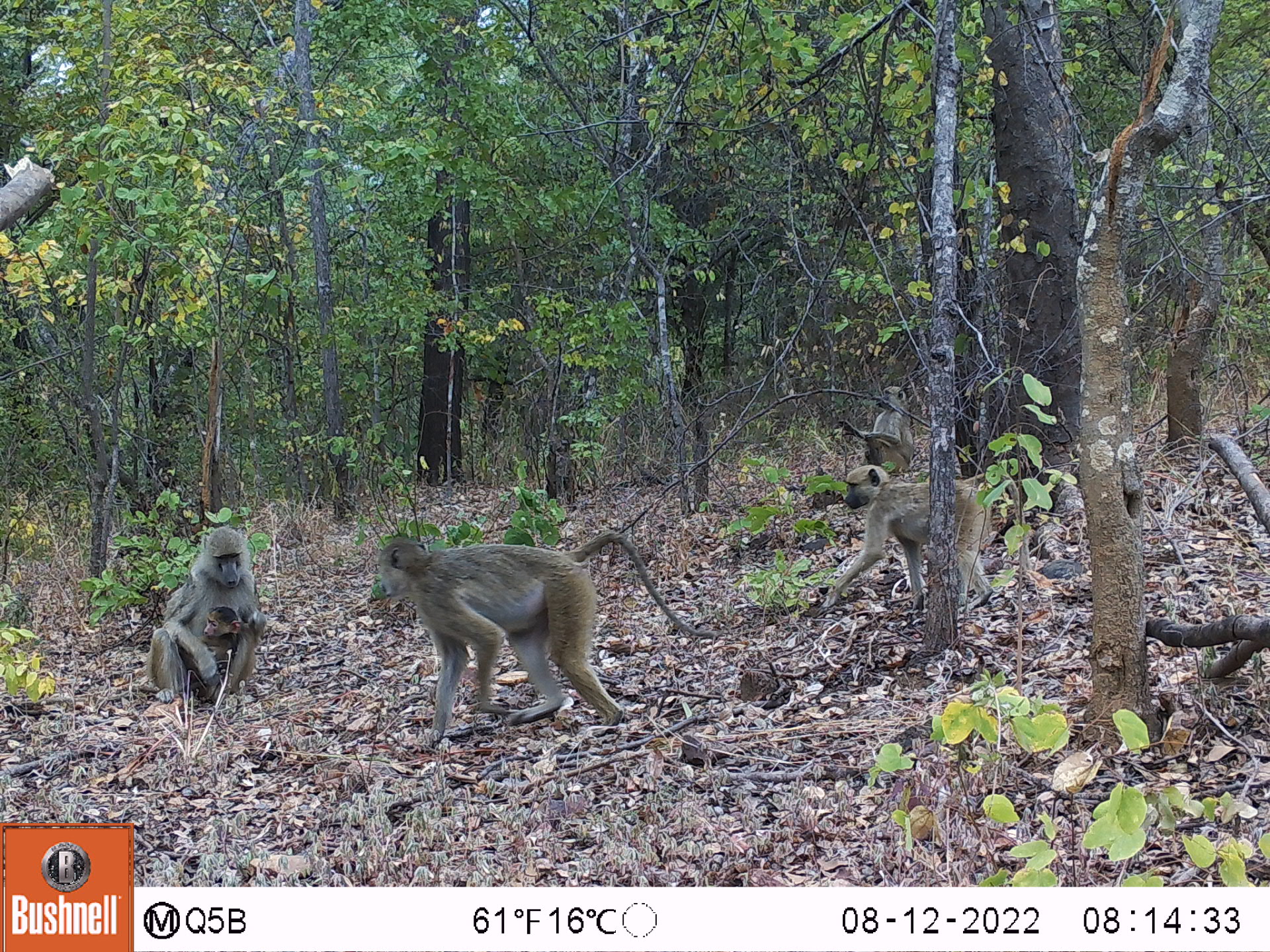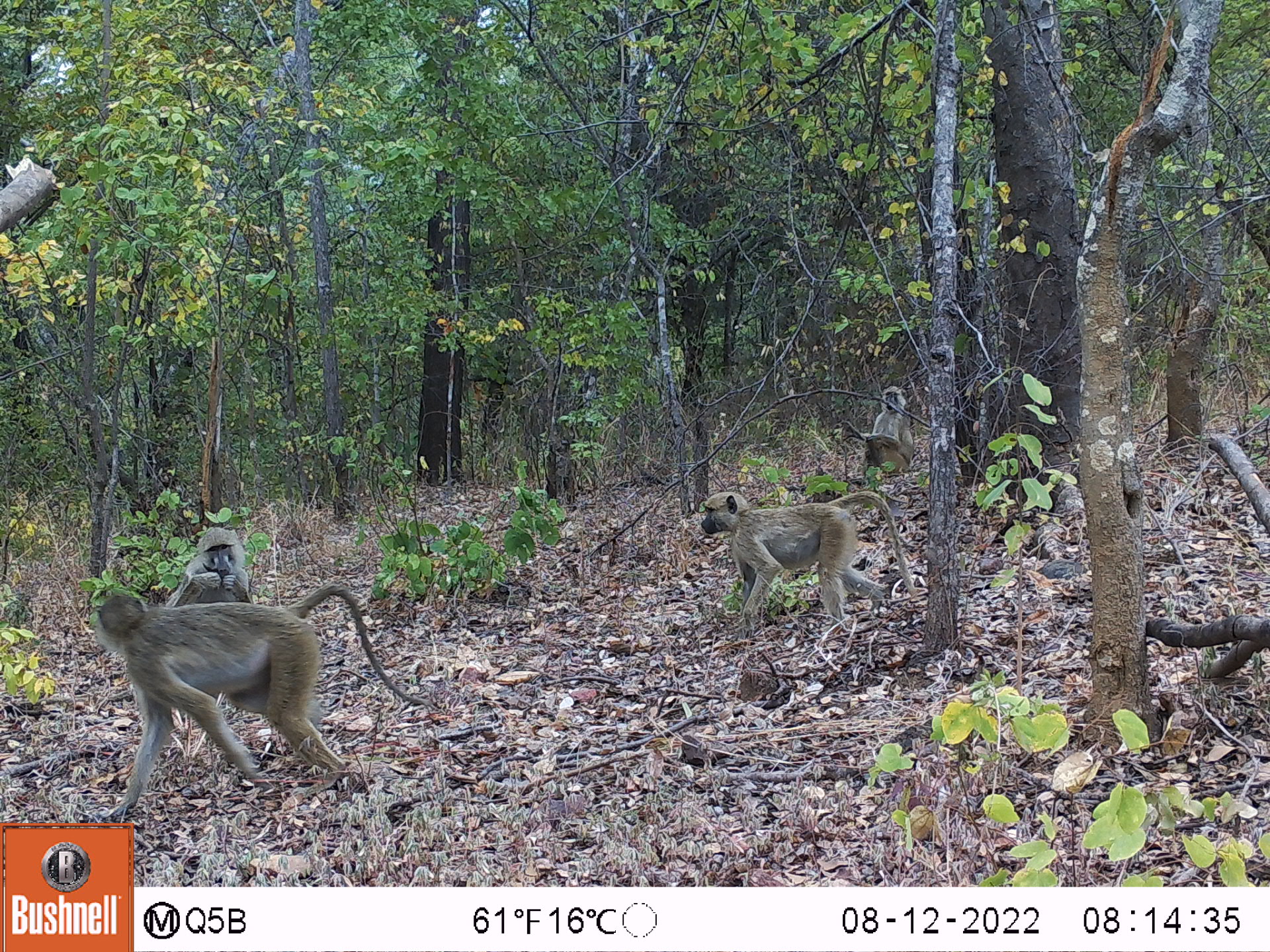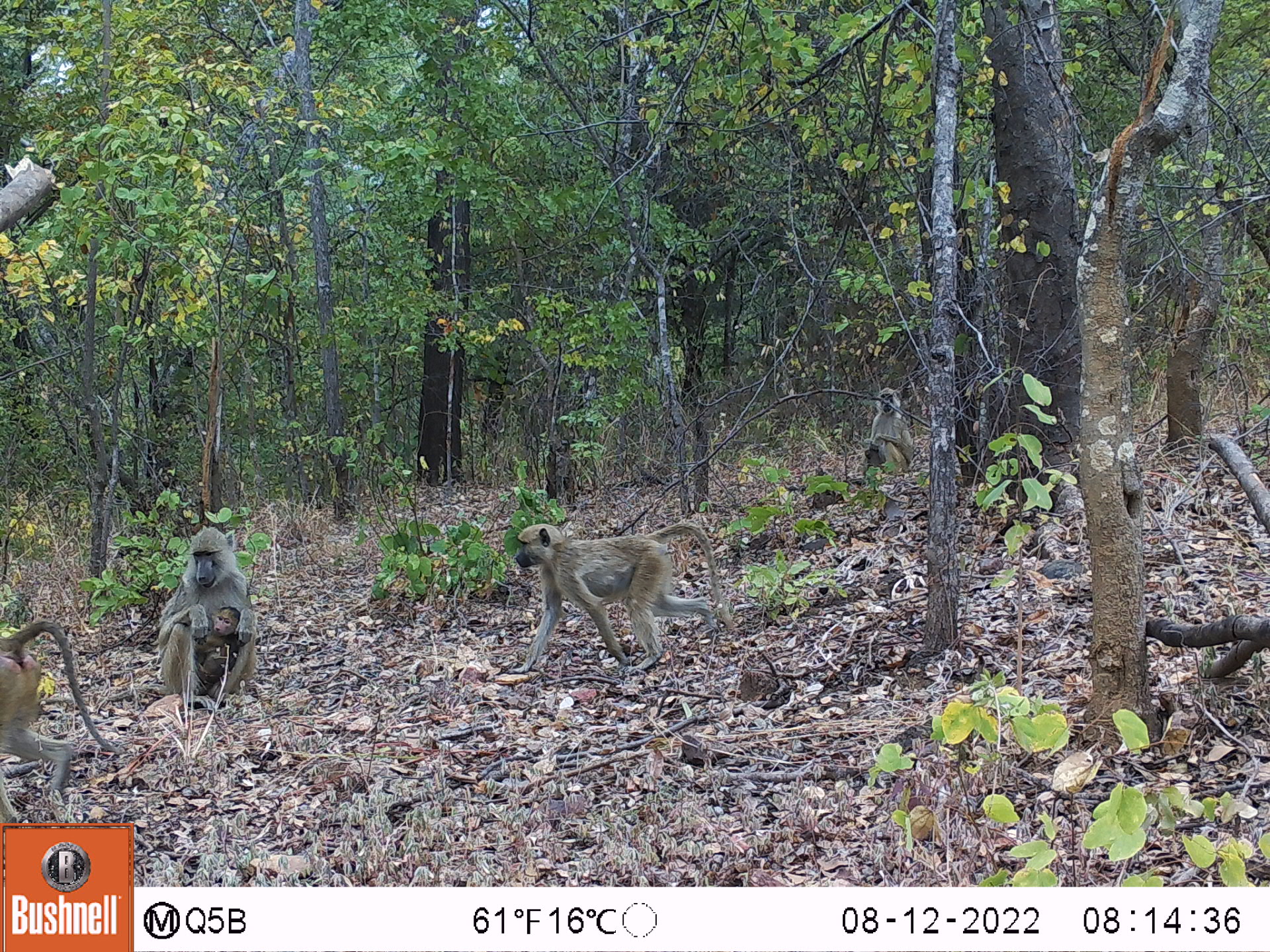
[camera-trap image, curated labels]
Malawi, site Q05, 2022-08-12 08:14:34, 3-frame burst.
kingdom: Animalia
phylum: Chordata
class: Mammalia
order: Primates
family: Cercopithecidae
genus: Papio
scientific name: Papio cynocephalus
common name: yellow baboon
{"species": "yellow baboon (Papio cynocephalus)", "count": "5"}